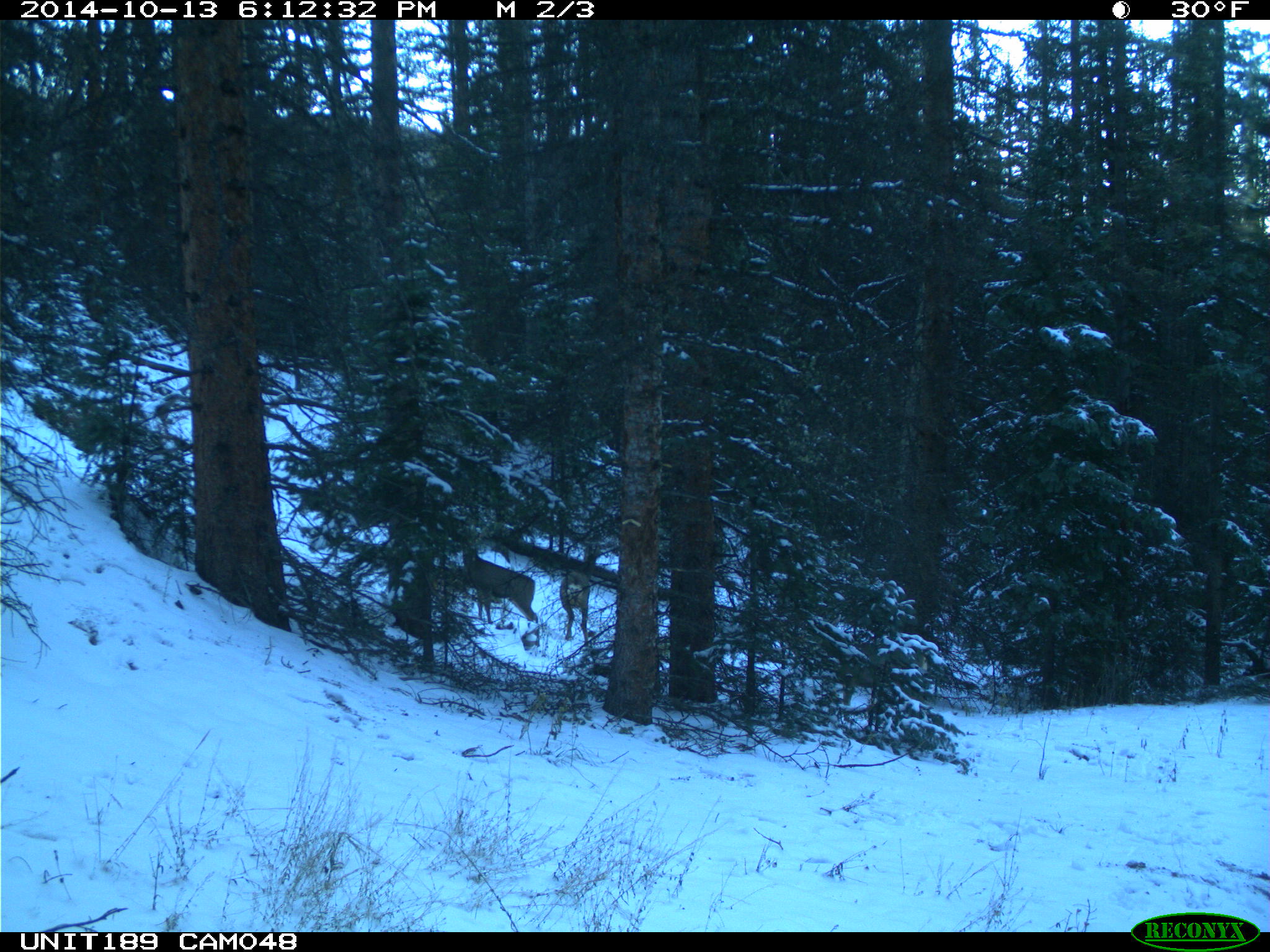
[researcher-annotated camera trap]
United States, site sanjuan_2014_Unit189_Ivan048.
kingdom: Animalia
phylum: Chordata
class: Mammalia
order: Artiodactyla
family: Cervidae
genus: Odocoileus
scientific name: Odocoileus hemionus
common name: mule deer